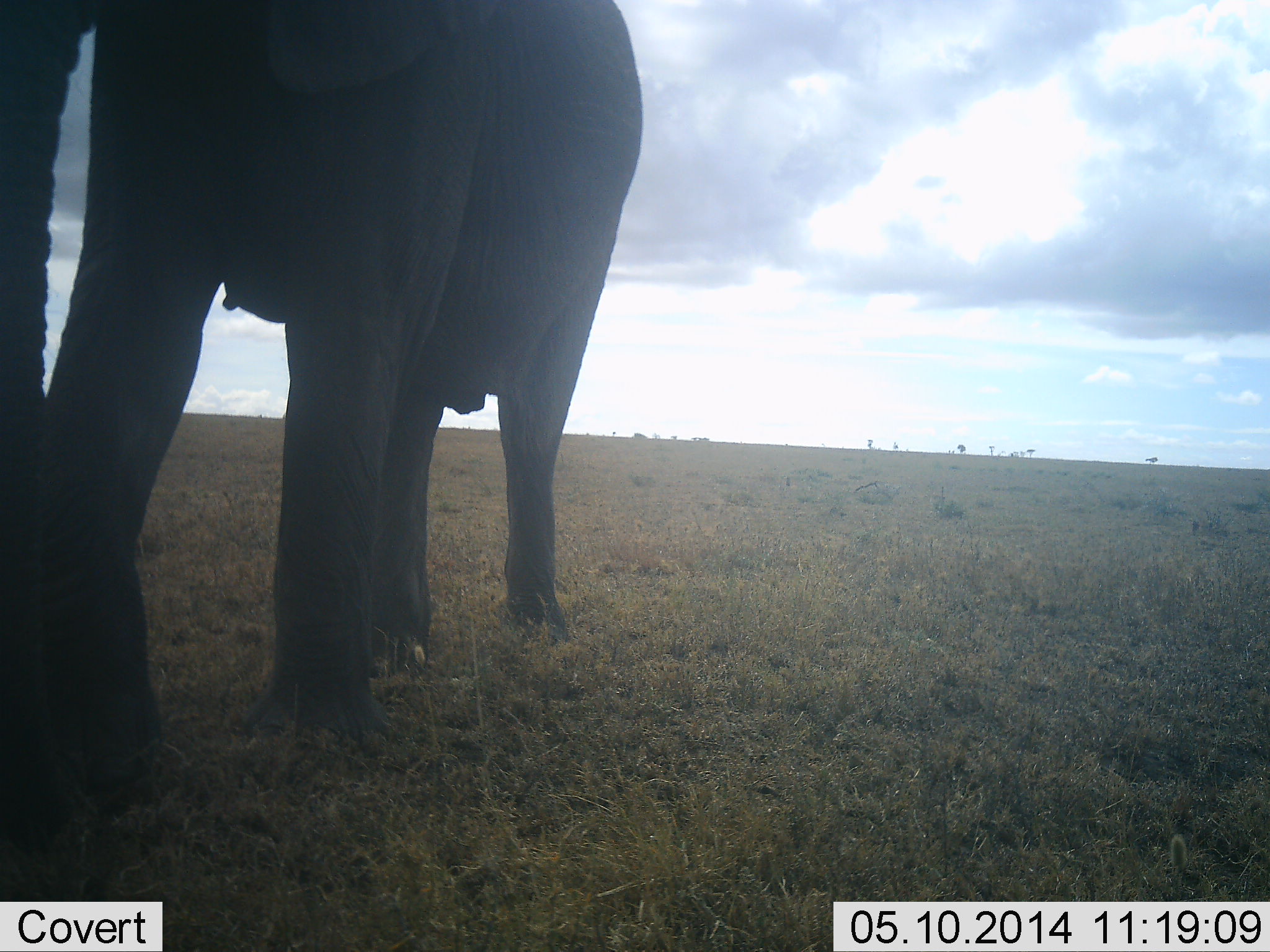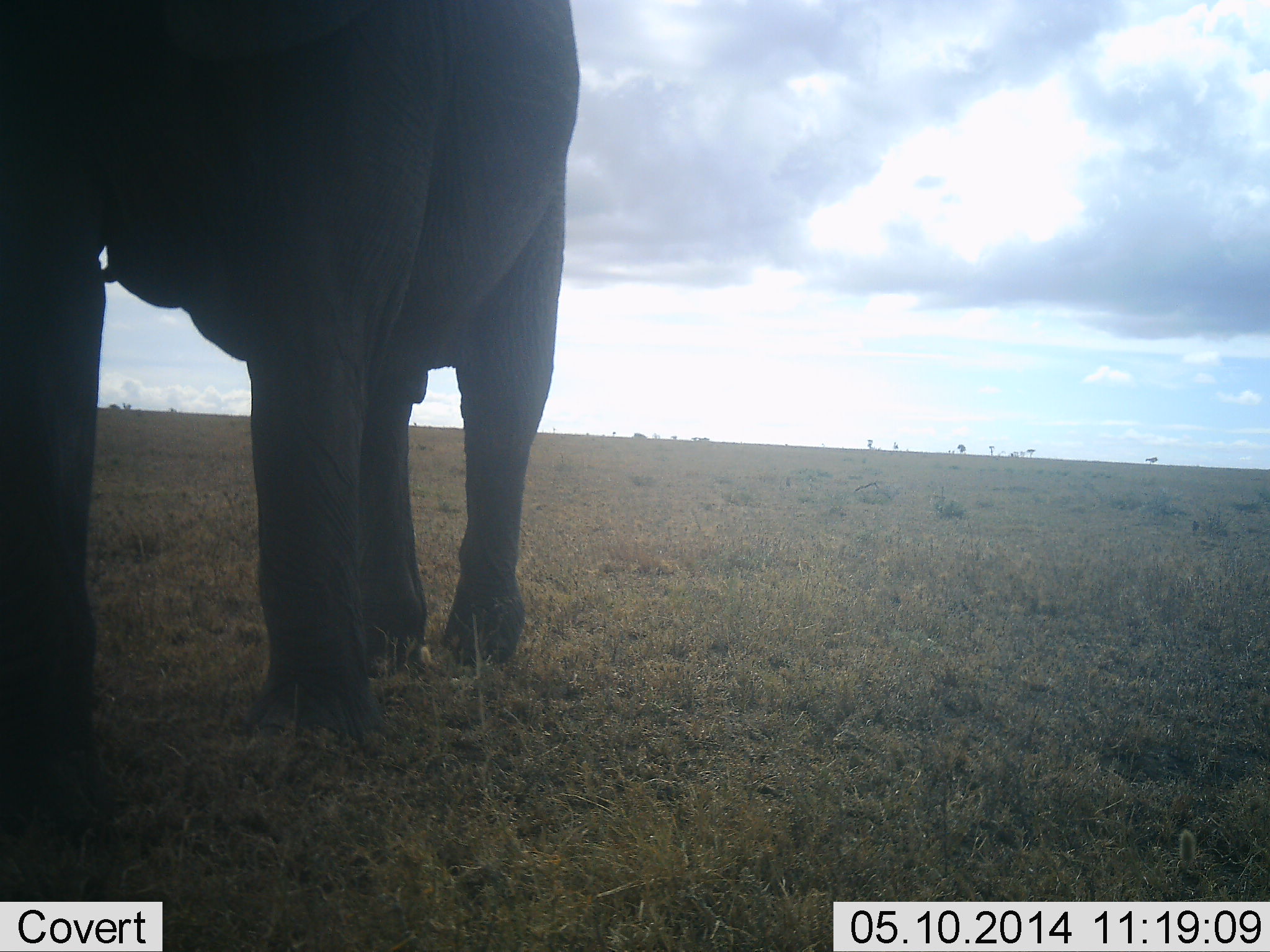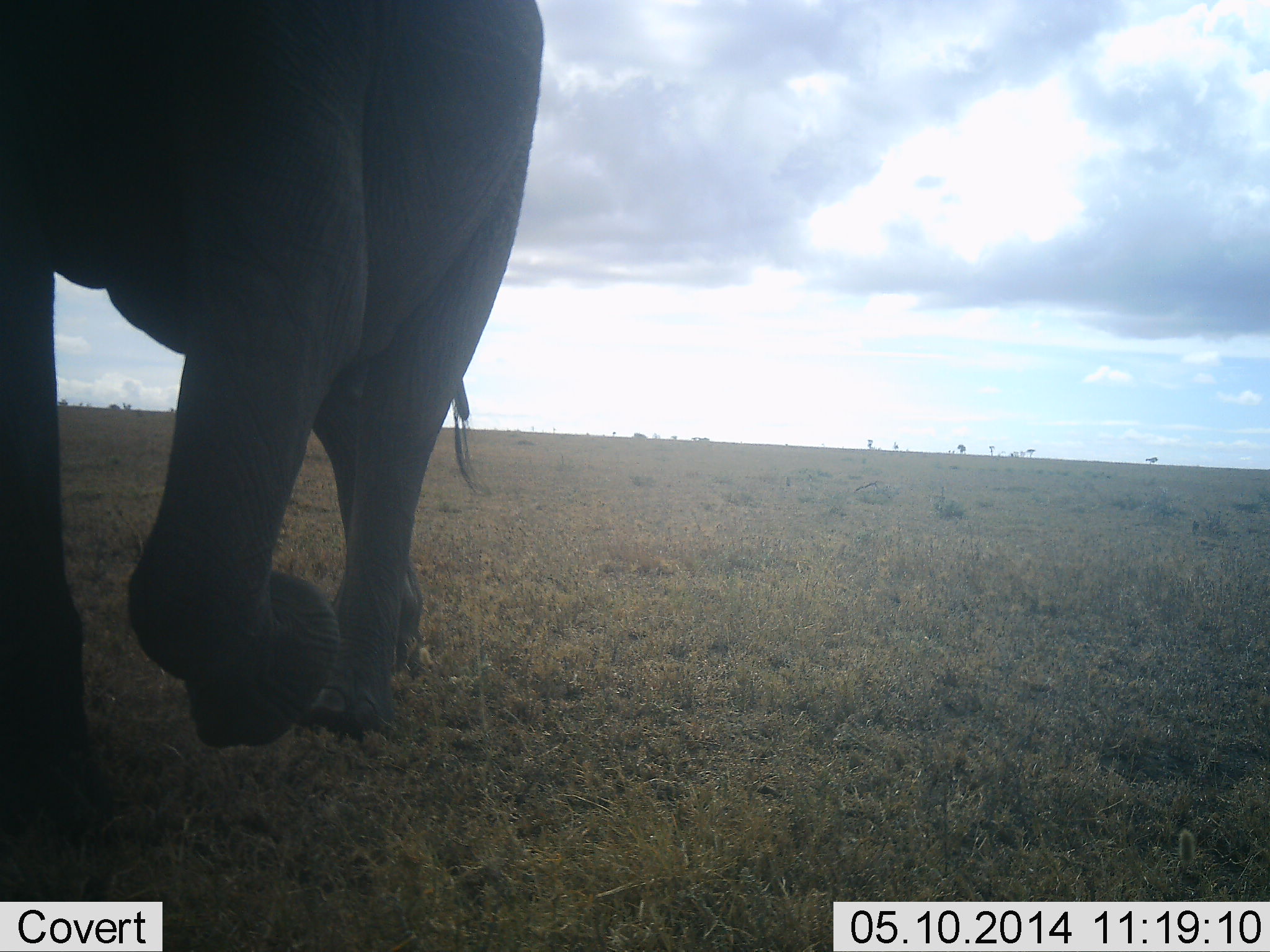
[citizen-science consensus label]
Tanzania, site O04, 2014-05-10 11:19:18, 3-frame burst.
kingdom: Animalia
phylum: Chordata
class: Mammalia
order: Proboscidea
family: Elephantidae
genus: Loxodonta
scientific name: Loxodonta africana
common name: african bush elephant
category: elephant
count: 1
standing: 18%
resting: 0%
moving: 81%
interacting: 0%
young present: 0%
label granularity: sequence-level